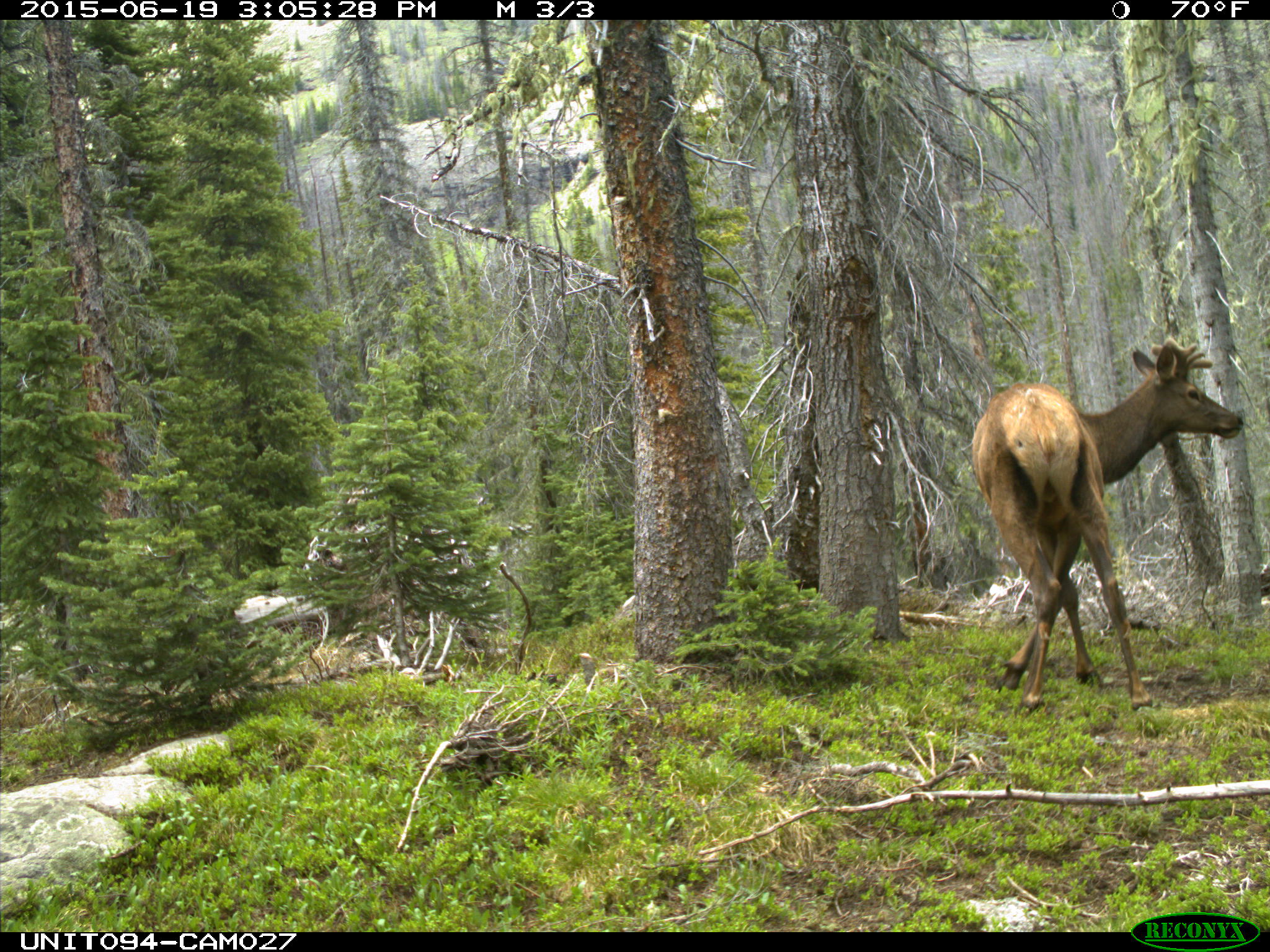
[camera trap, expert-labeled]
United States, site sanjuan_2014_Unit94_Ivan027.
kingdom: Animalia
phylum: Chordata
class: Mammalia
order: Artiodactyla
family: Cervidae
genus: Cervus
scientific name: Cervus elaphus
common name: red deer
Cervus elaphus (red deer).